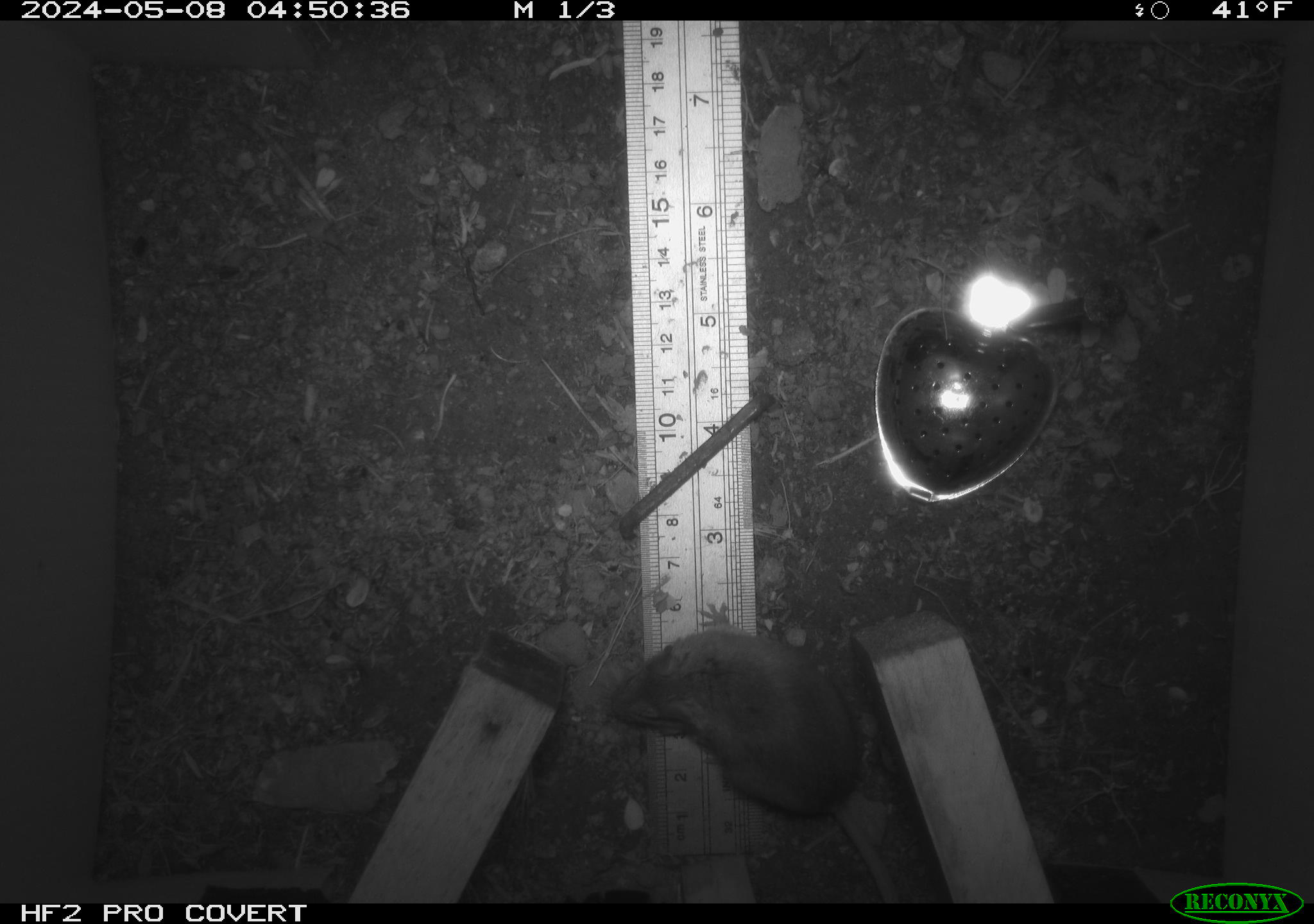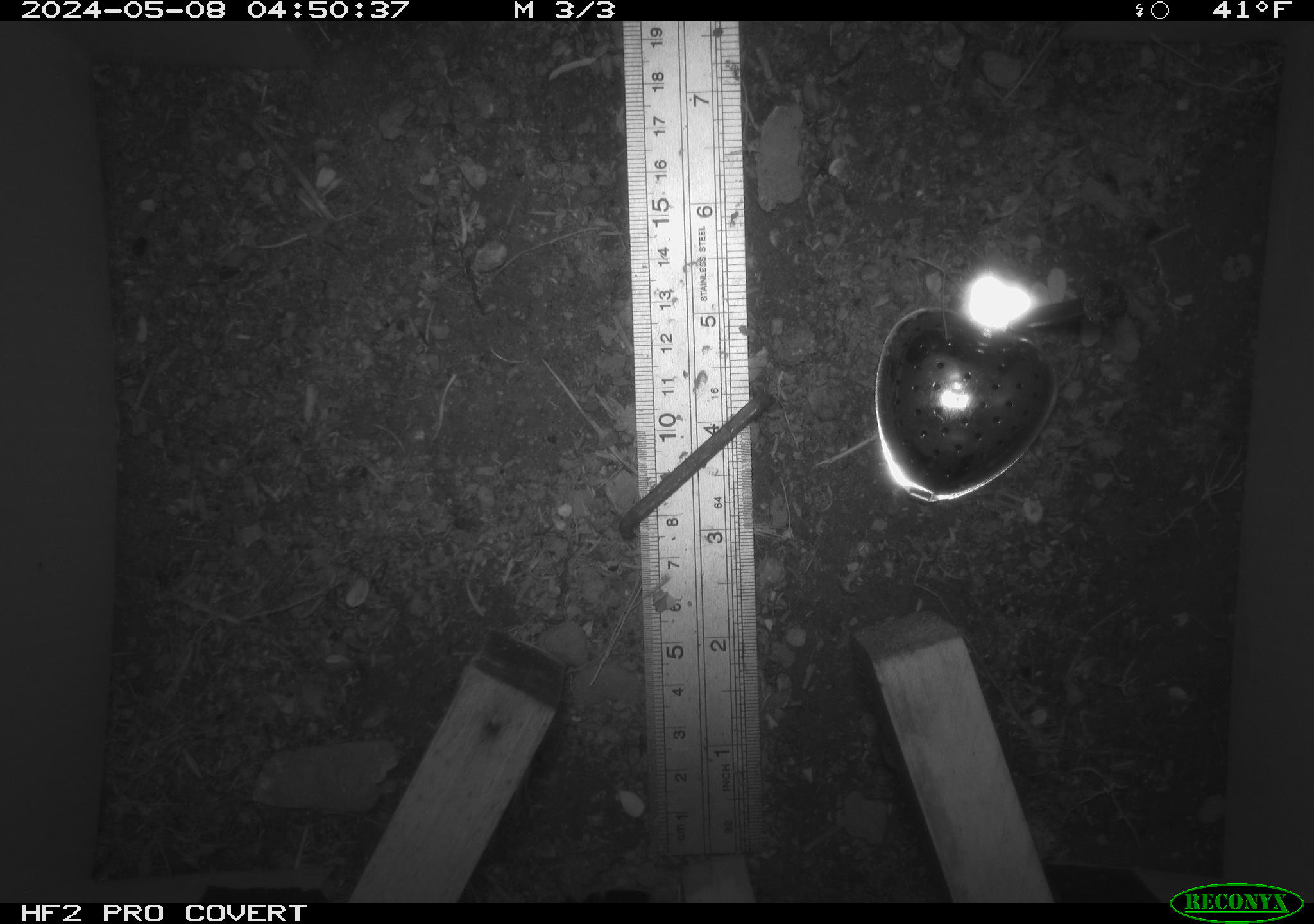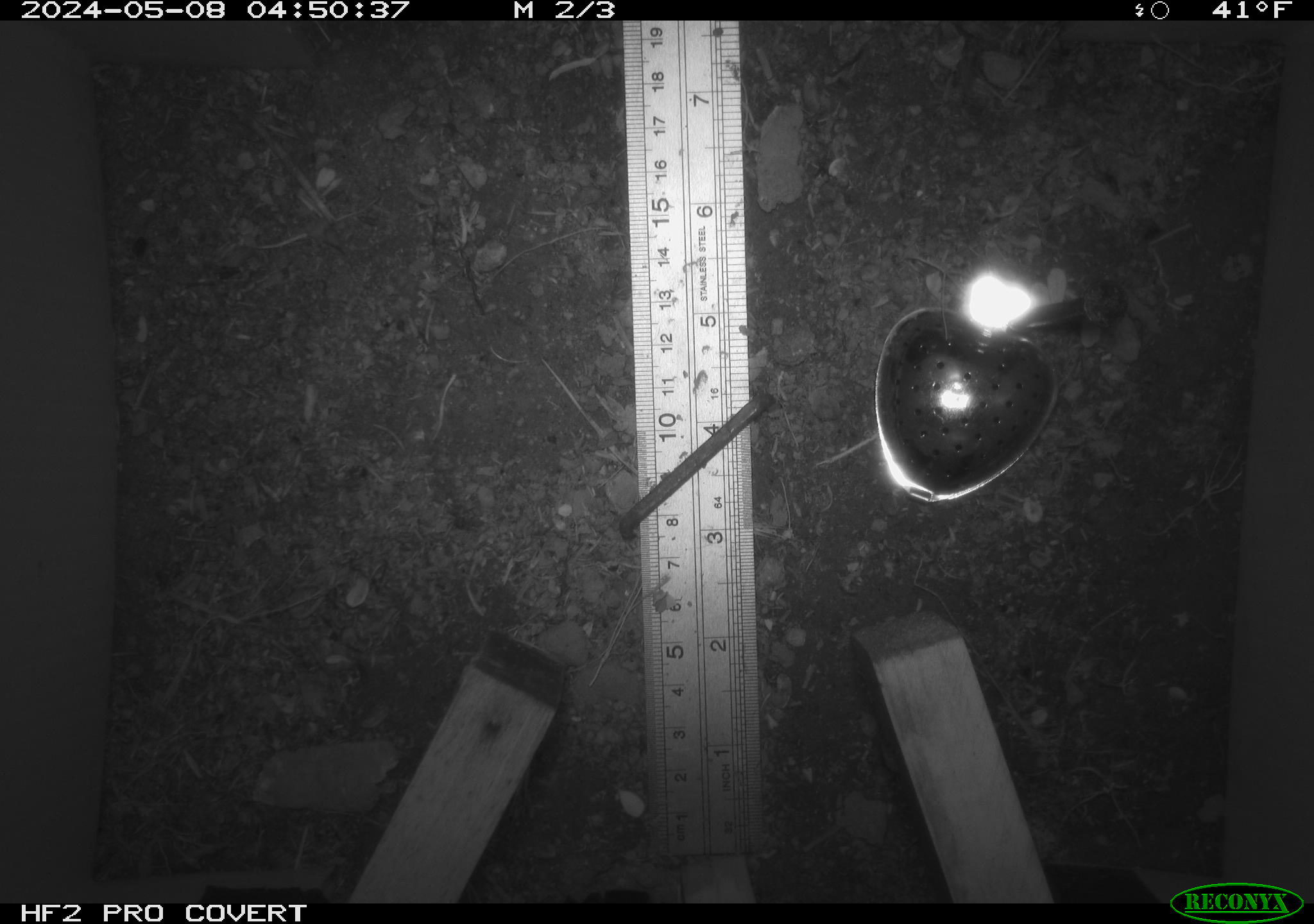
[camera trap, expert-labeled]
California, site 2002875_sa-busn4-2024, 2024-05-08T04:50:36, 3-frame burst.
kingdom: Animalia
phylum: Chordata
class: Mammalia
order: Rodentia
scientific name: Rodentia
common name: rodent